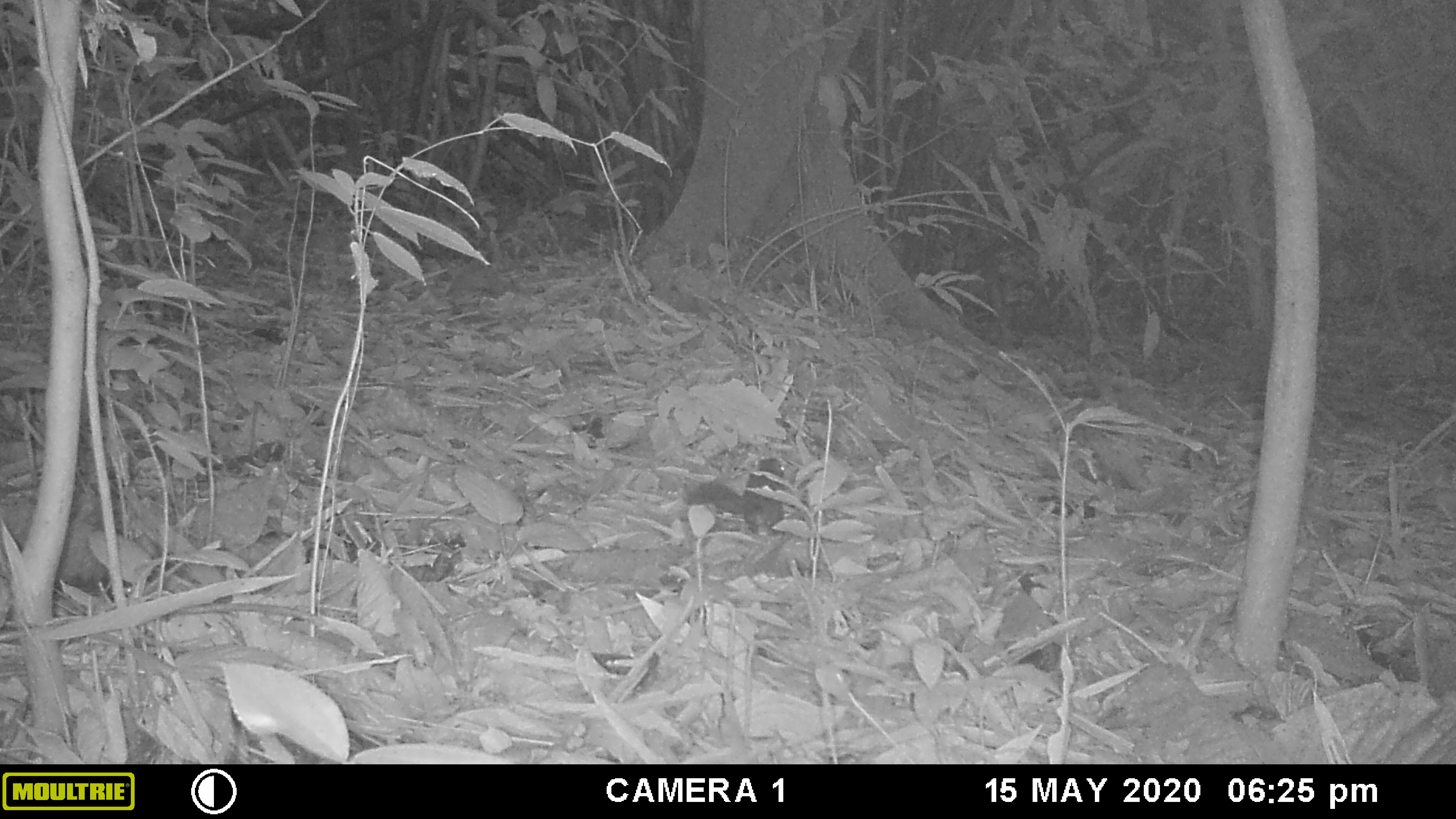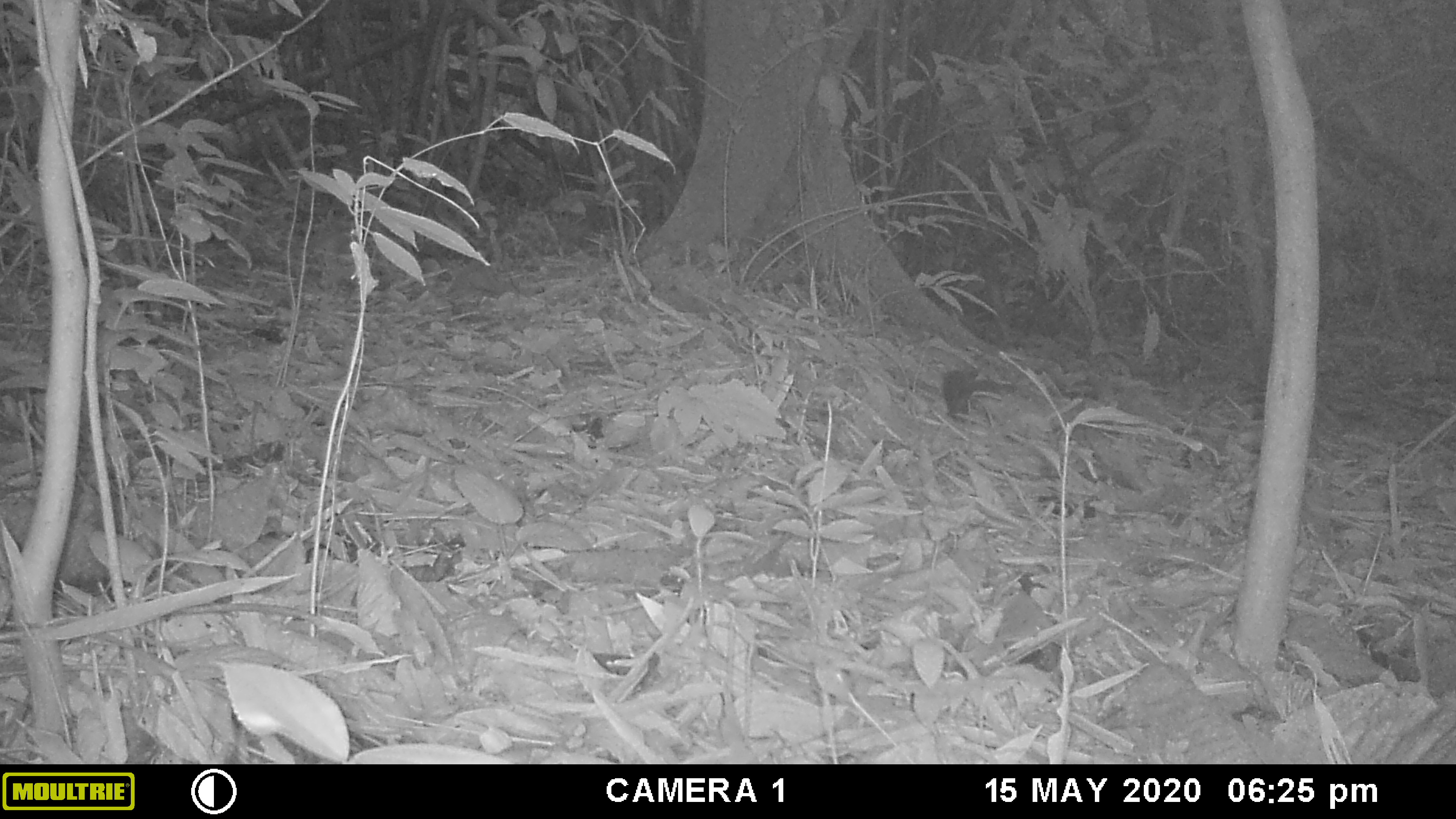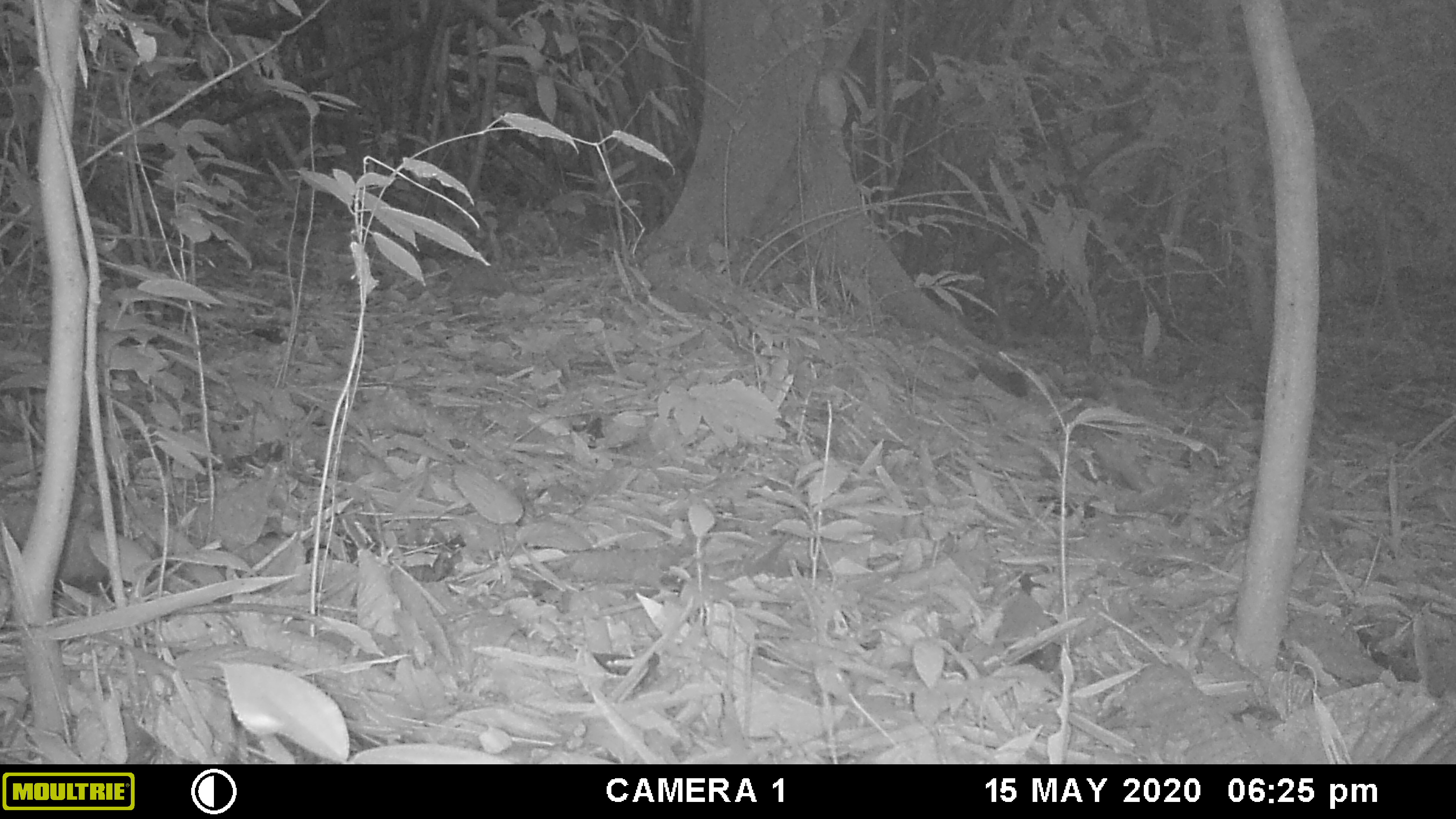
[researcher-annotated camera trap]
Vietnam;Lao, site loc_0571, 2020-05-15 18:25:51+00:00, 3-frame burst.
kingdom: Animalia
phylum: Chordata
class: Mammalia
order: Rodentia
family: Sciuridae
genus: Dremomys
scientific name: Dremomys rufigenis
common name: red-cheeked squirrel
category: red cheeked squirrel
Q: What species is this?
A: Red cheeked squirrel (red-cheeked squirrel) (Dremomys rufigenis).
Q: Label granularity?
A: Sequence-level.